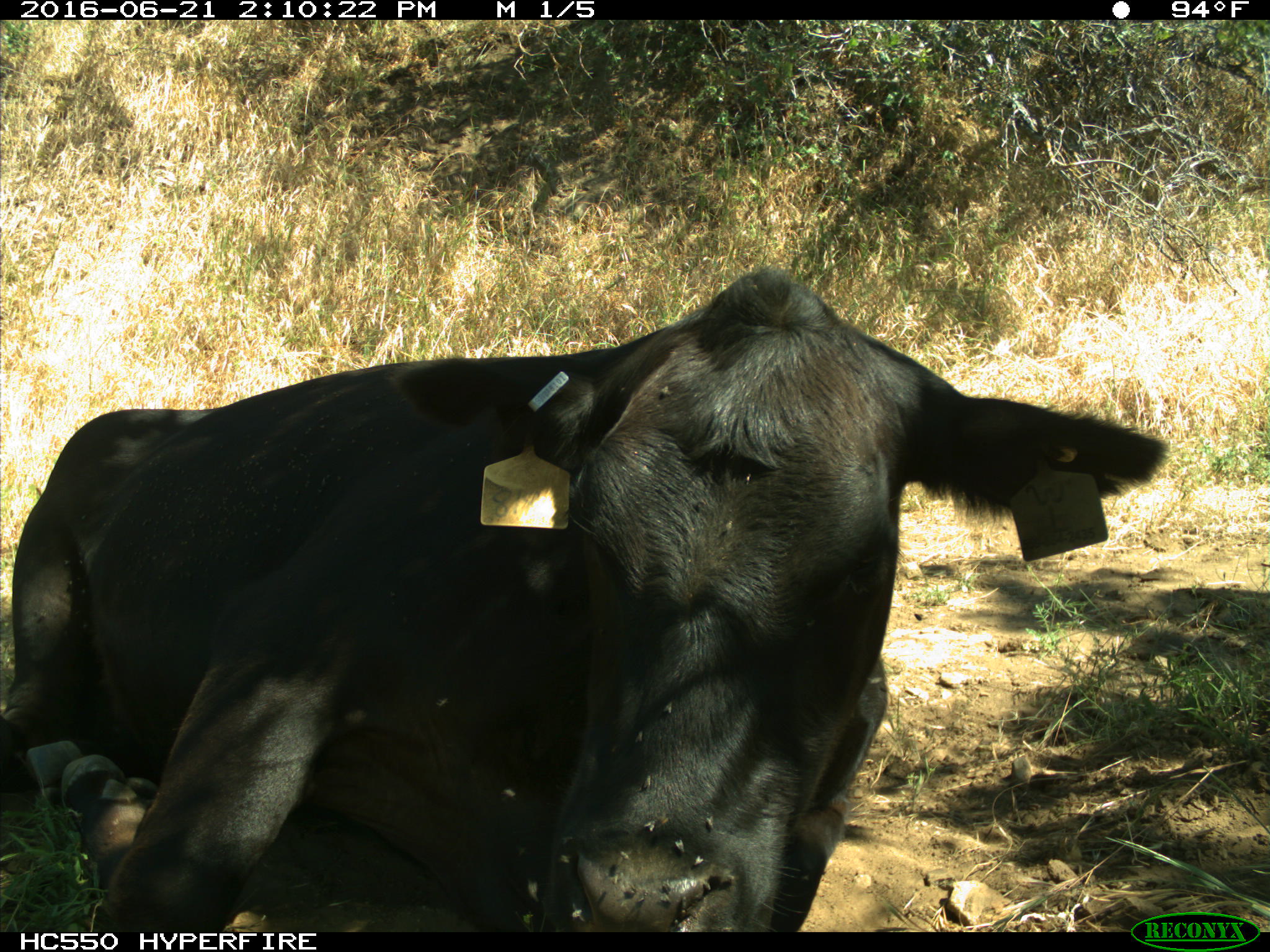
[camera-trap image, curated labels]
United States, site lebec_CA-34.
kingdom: Animalia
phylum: Chordata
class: Mammalia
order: Artiodactyla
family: Bovidae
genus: Bos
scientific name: Bos taurus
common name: domestic cow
Bos taurus (domestic cow).